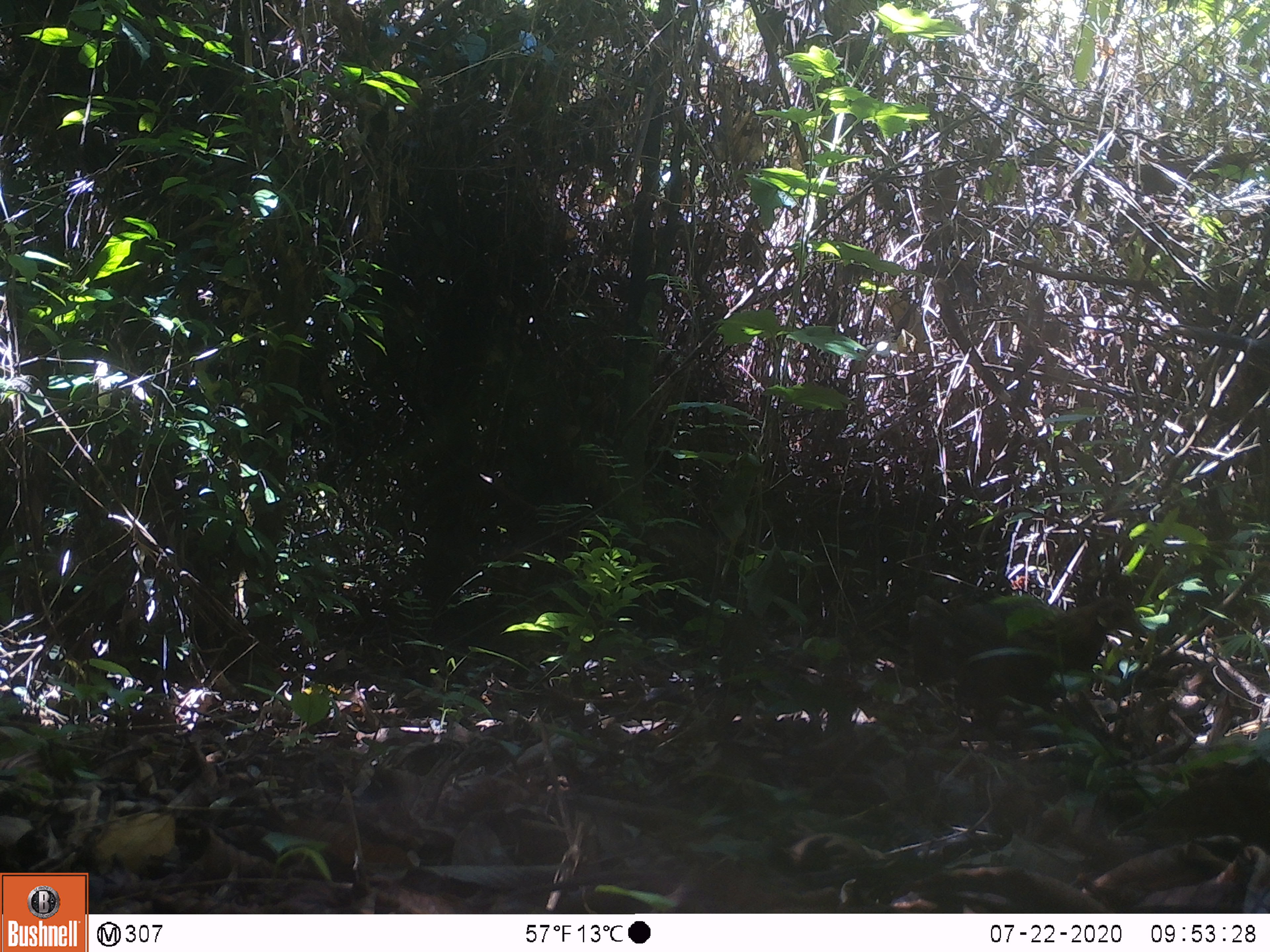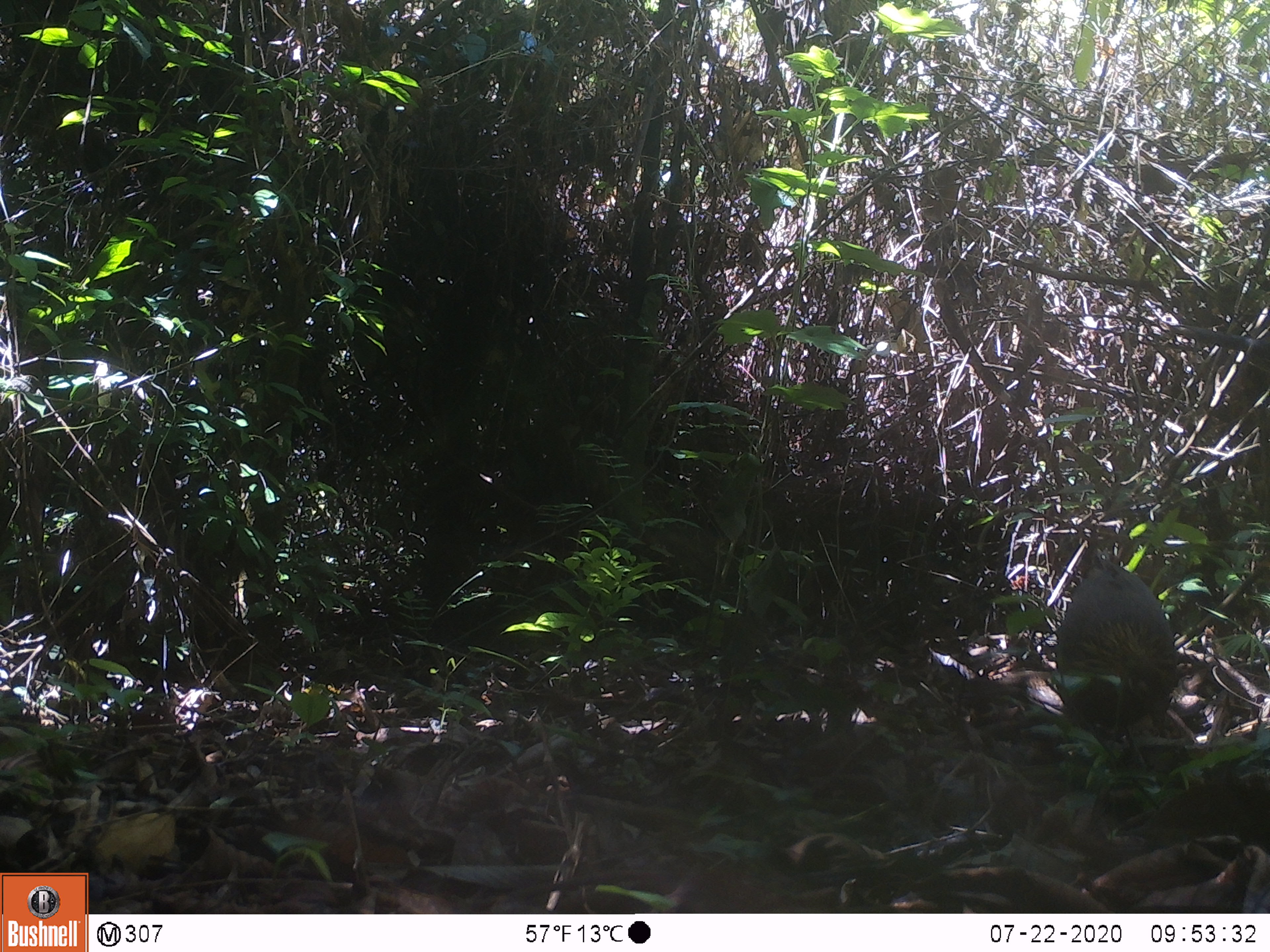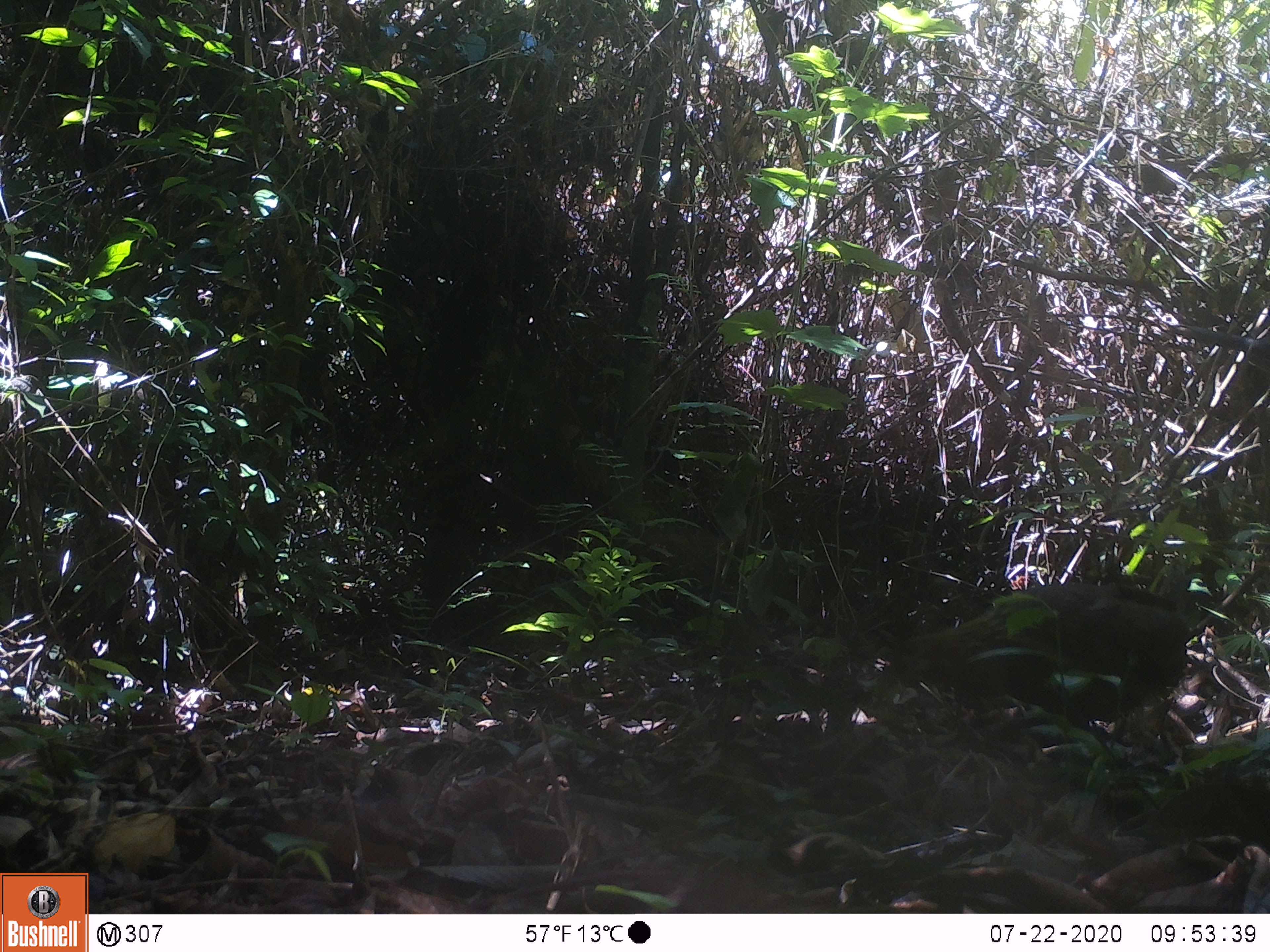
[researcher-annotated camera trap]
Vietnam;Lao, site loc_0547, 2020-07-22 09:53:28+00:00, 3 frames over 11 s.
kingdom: Animalia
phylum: Chordata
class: Aves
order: Galliformes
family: Phasianidae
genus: Gallus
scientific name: Gallus gallus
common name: red junglefowl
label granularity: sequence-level